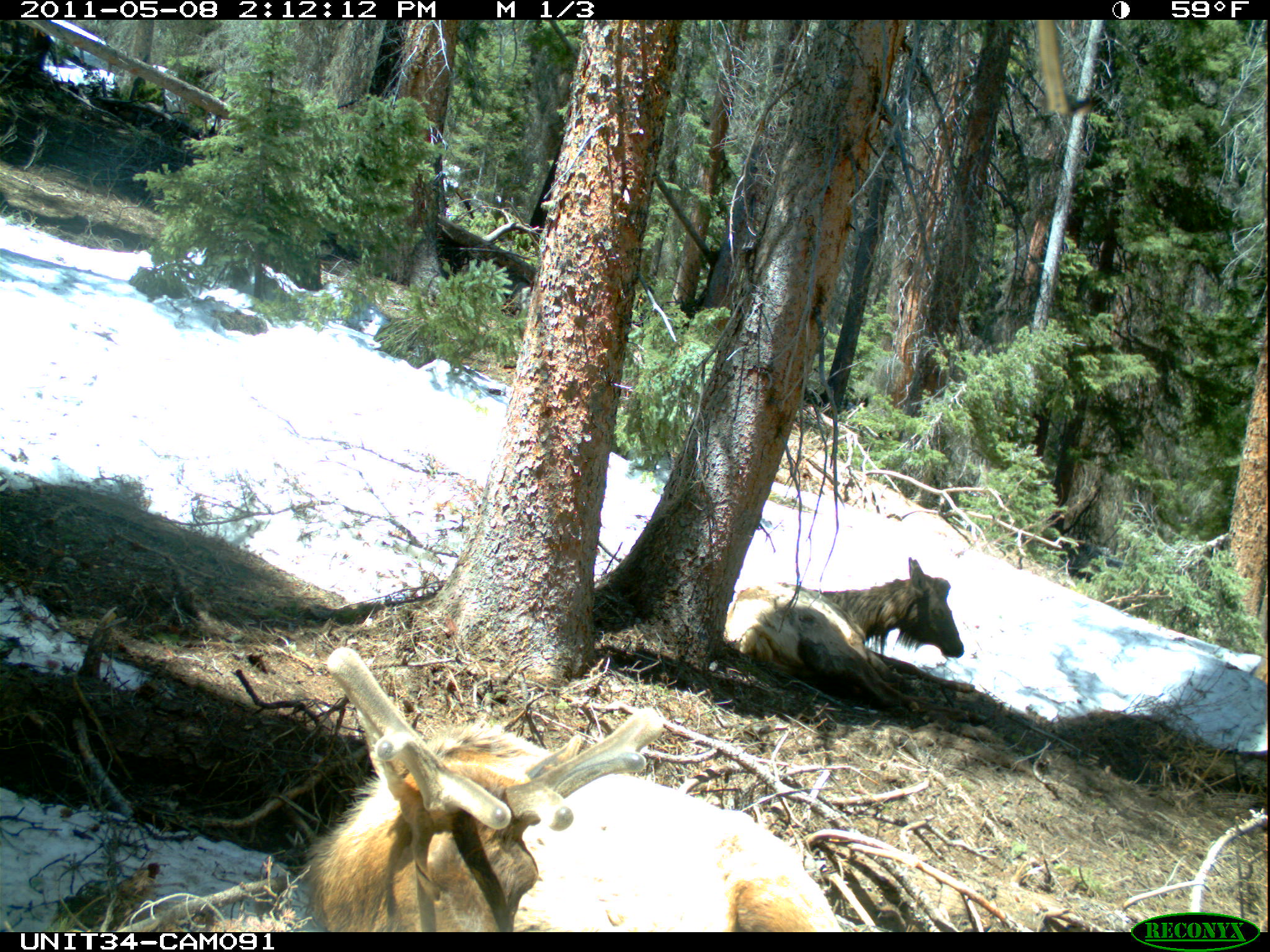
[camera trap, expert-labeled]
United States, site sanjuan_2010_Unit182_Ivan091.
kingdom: Animalia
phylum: Chordata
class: Mammalia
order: Artiodactyla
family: Cervidae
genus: Cervus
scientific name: Cervus elaphus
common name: red deer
Cervus elaphus (red deer).